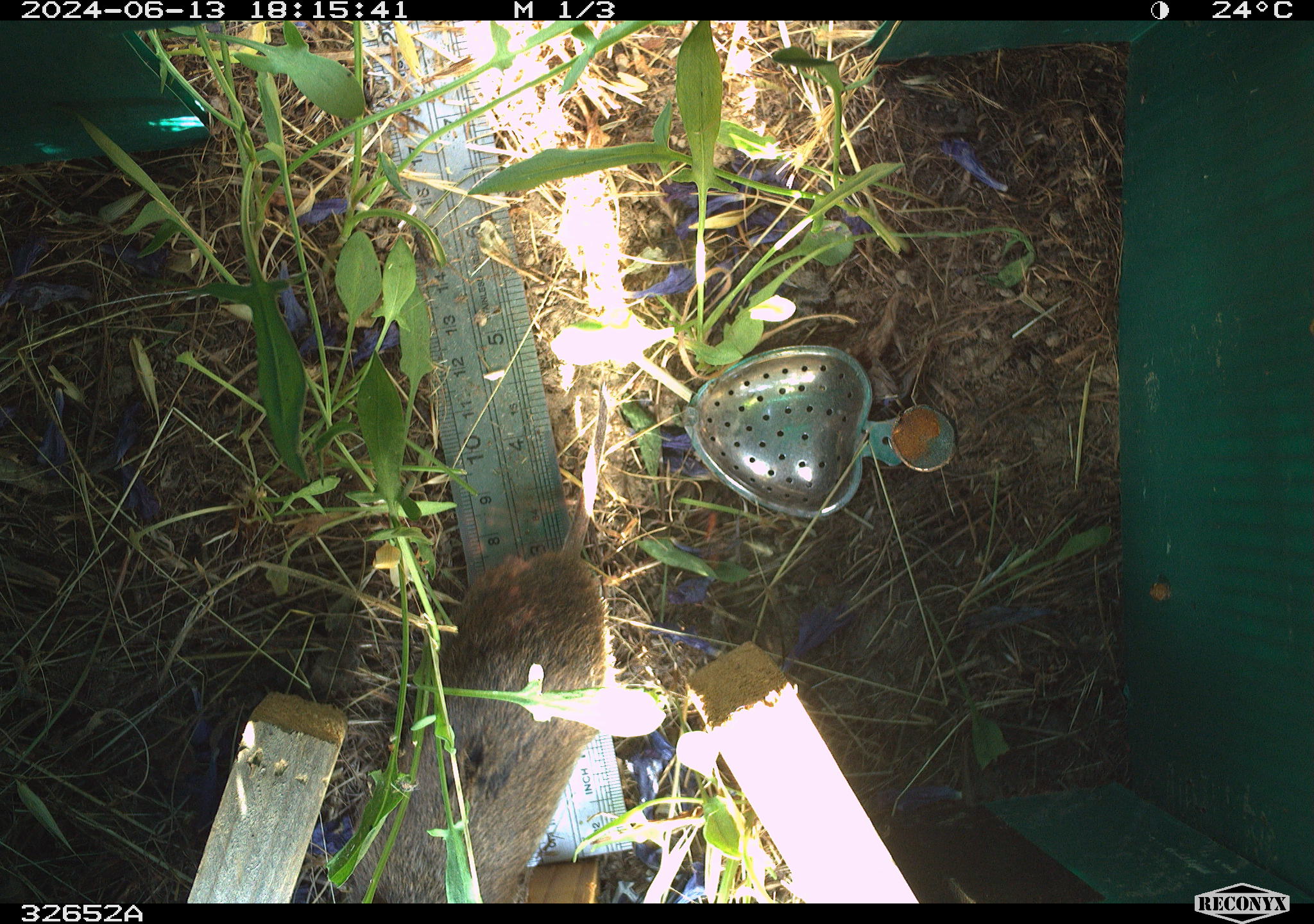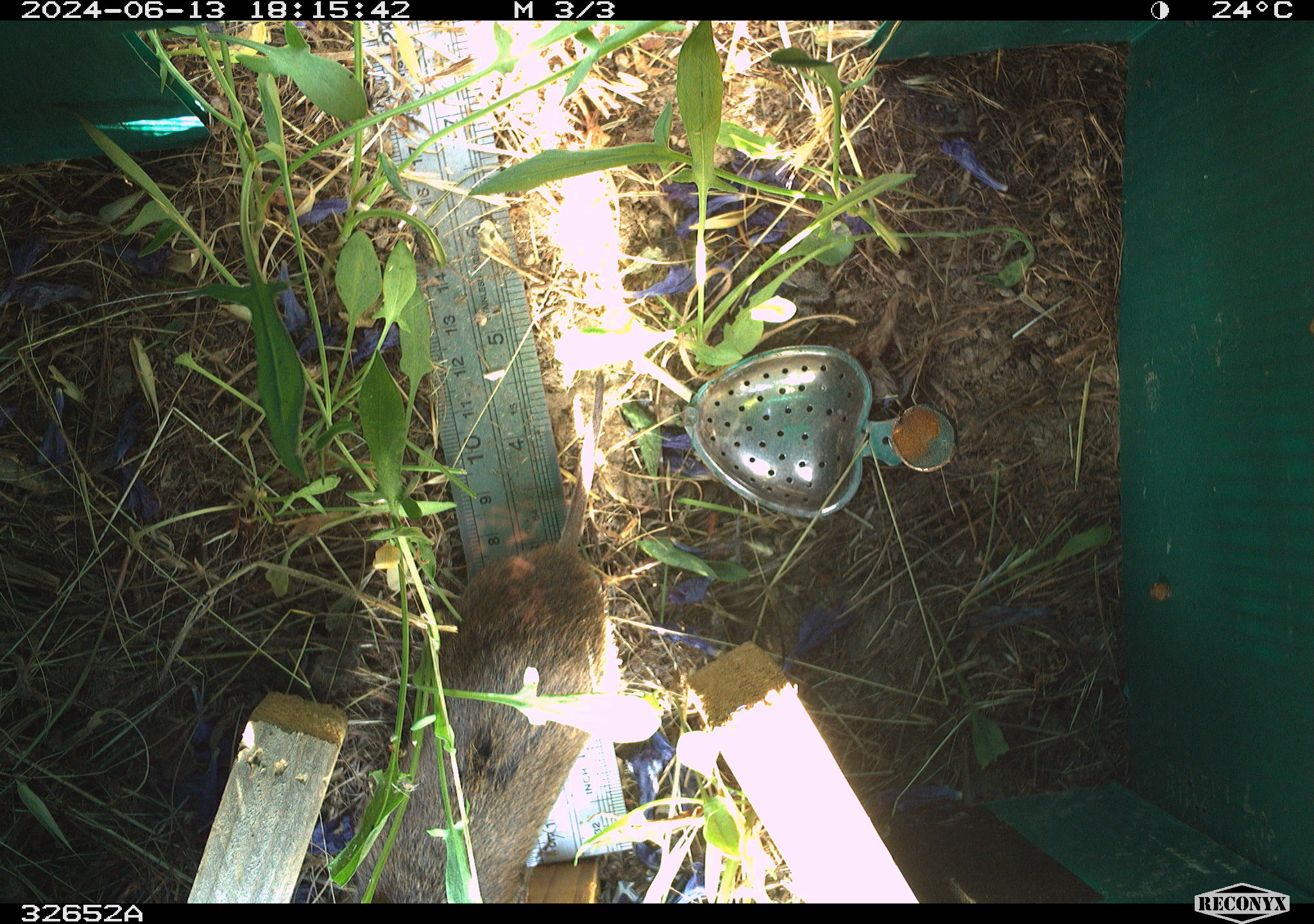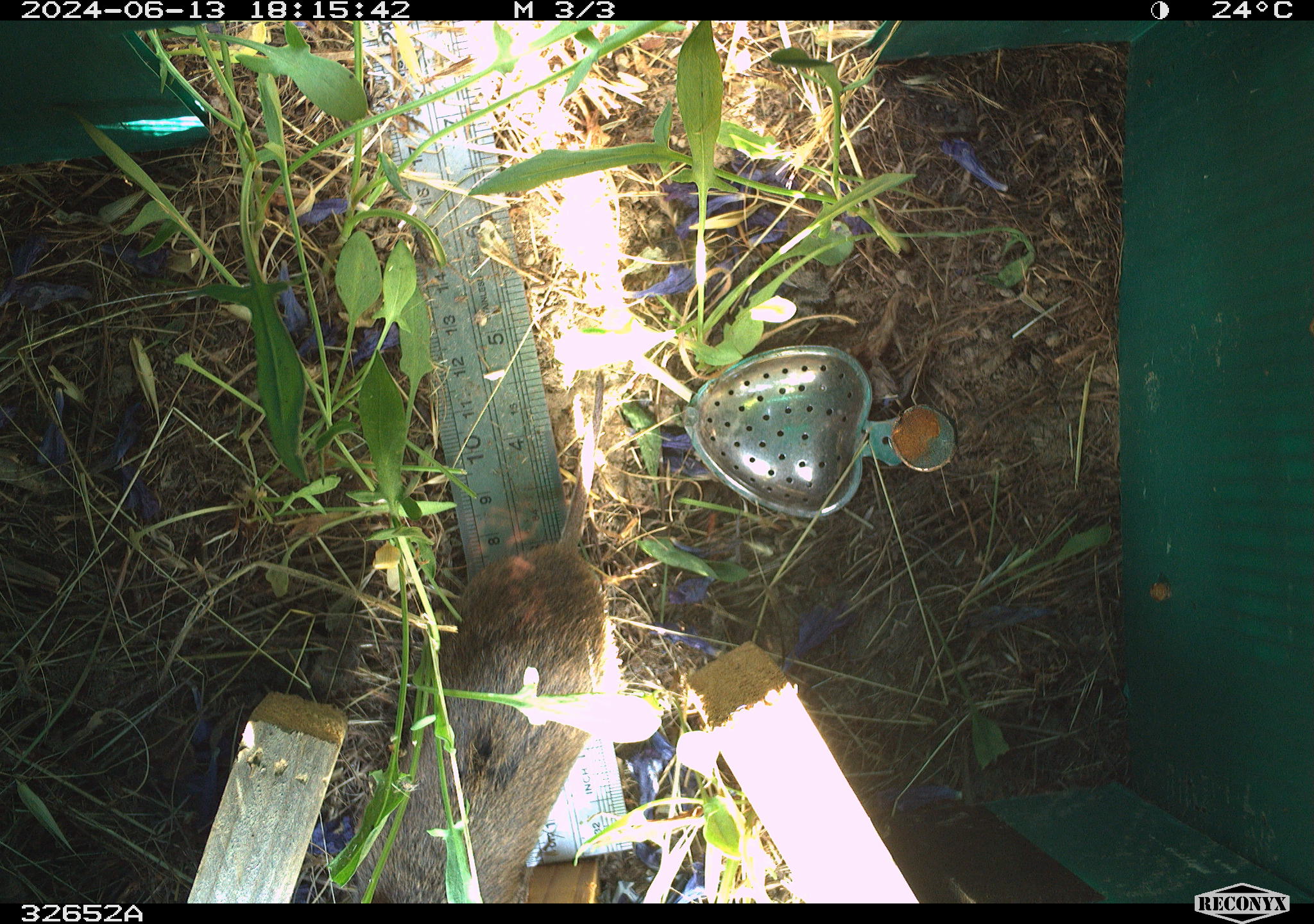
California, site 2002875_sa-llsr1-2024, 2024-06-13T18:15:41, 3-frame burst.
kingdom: Animalia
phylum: Chordata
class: Mammalia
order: Rodentia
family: Cricetidae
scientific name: Arvicolinae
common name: voles, lemmings, and muskrats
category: arvicolinae subfamily